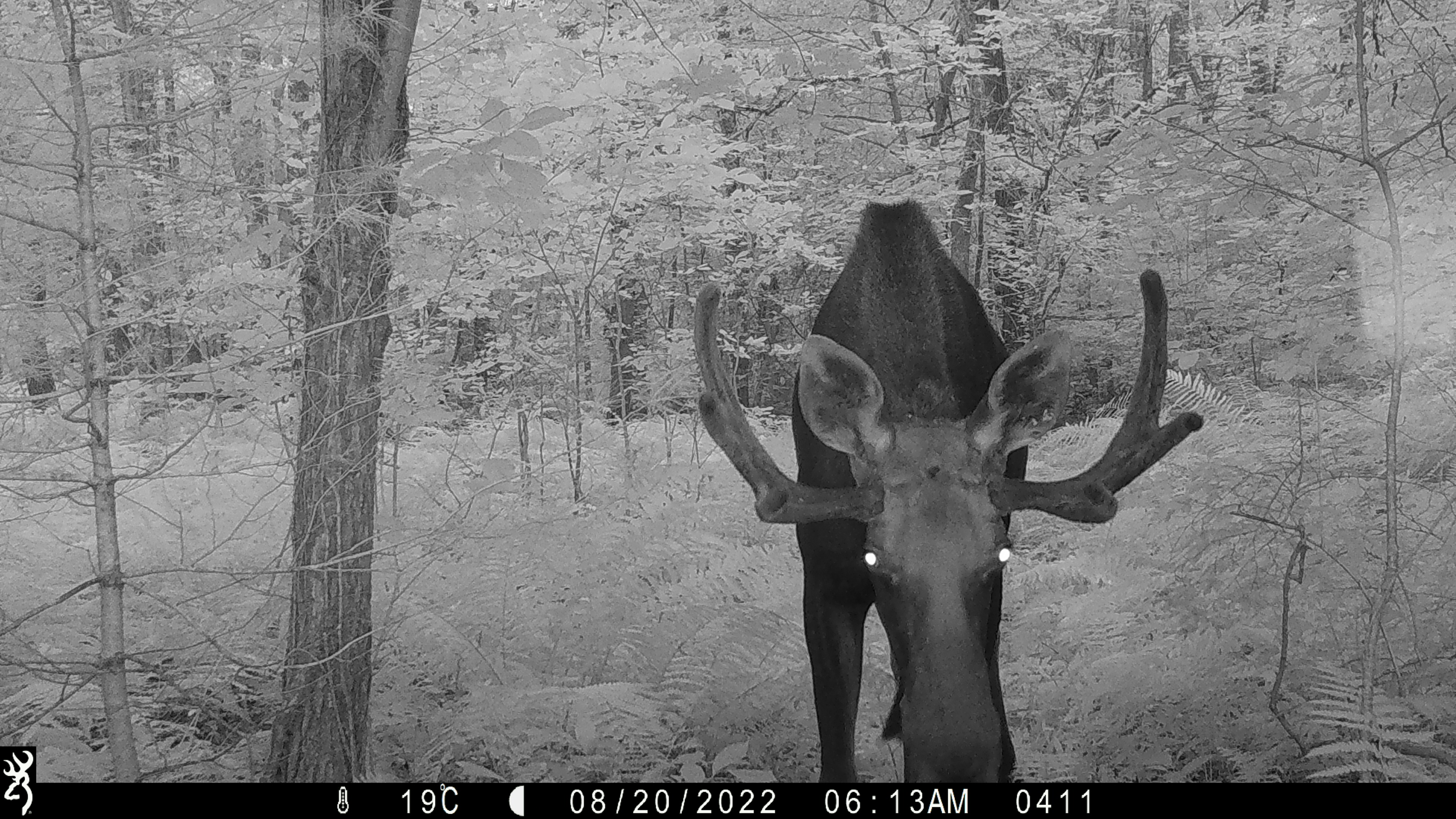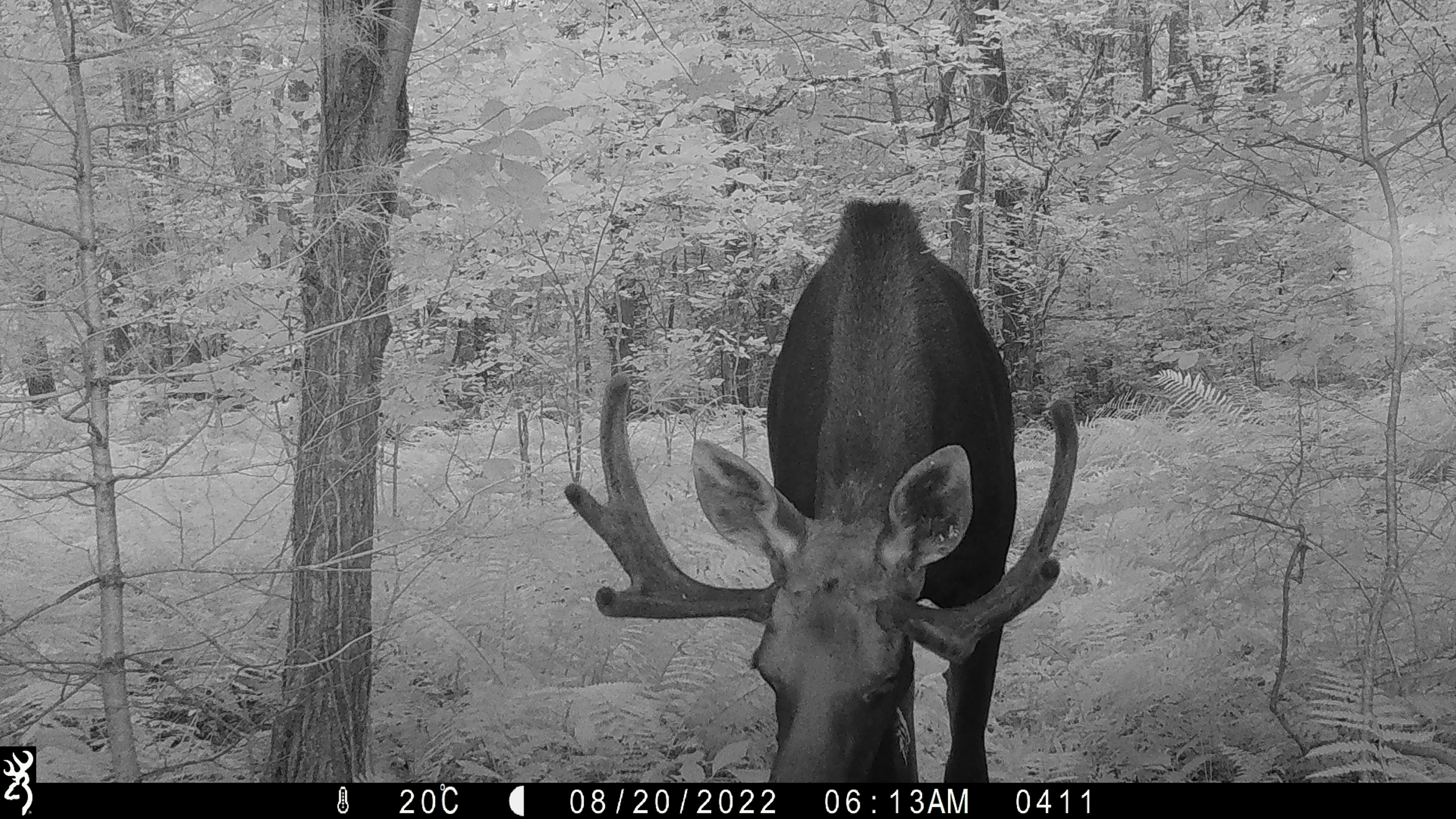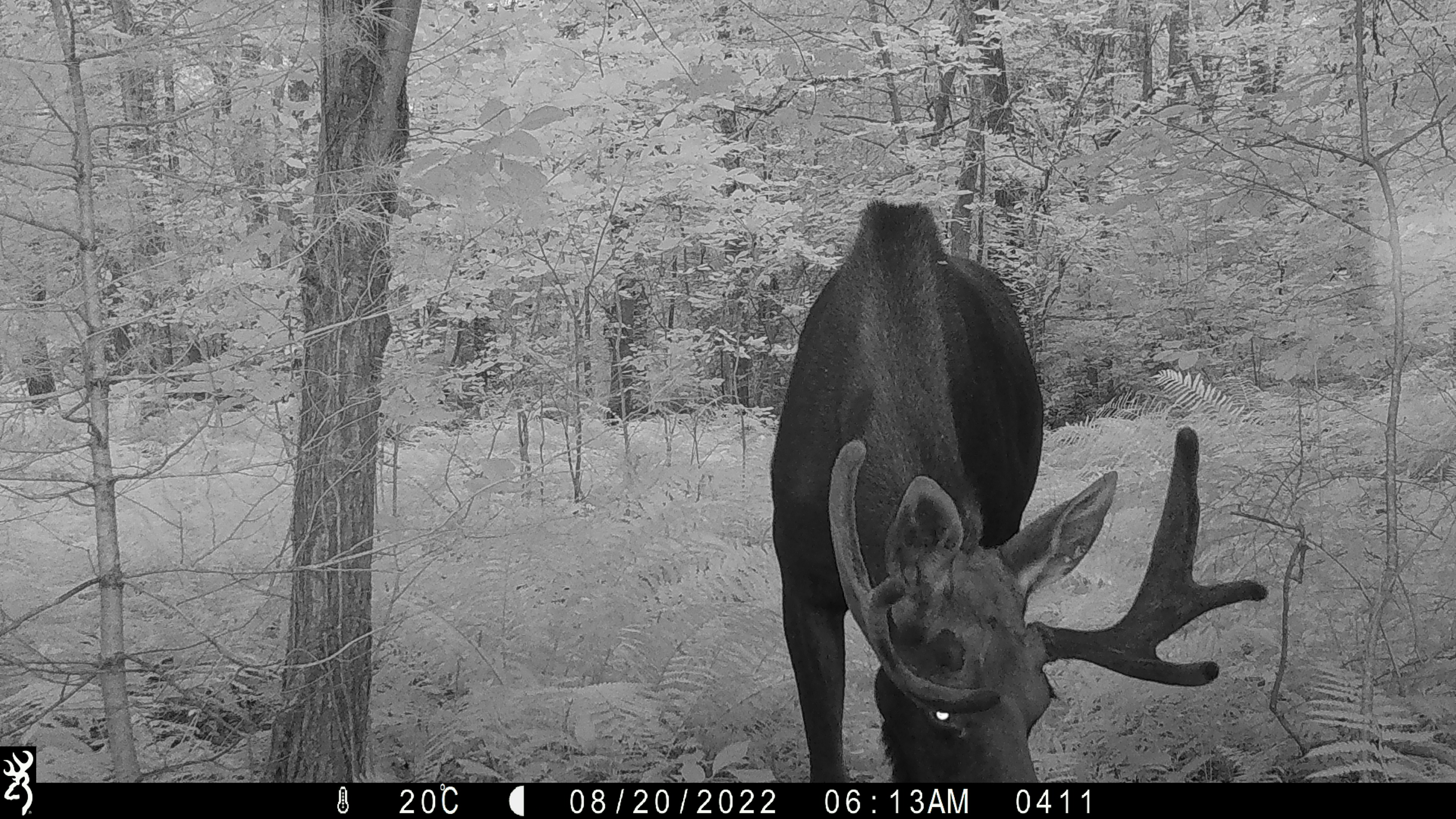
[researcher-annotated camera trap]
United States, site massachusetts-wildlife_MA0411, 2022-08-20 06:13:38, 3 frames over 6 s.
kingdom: Animalia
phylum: Chordata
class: Mammalia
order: Artiodactyla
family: Cervidae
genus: Alces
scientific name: Alces alces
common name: moose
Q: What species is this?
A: Moose (Alces alces).